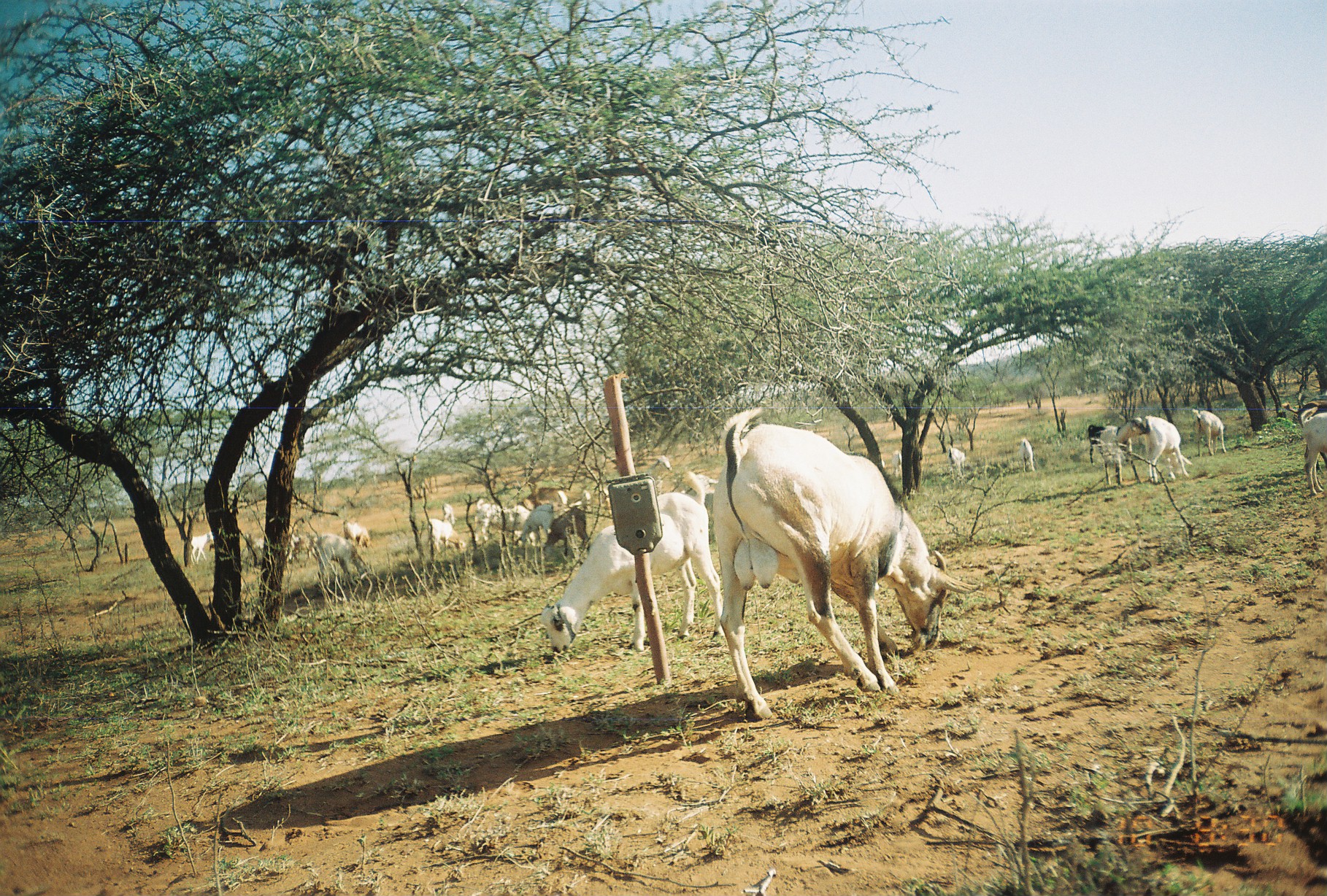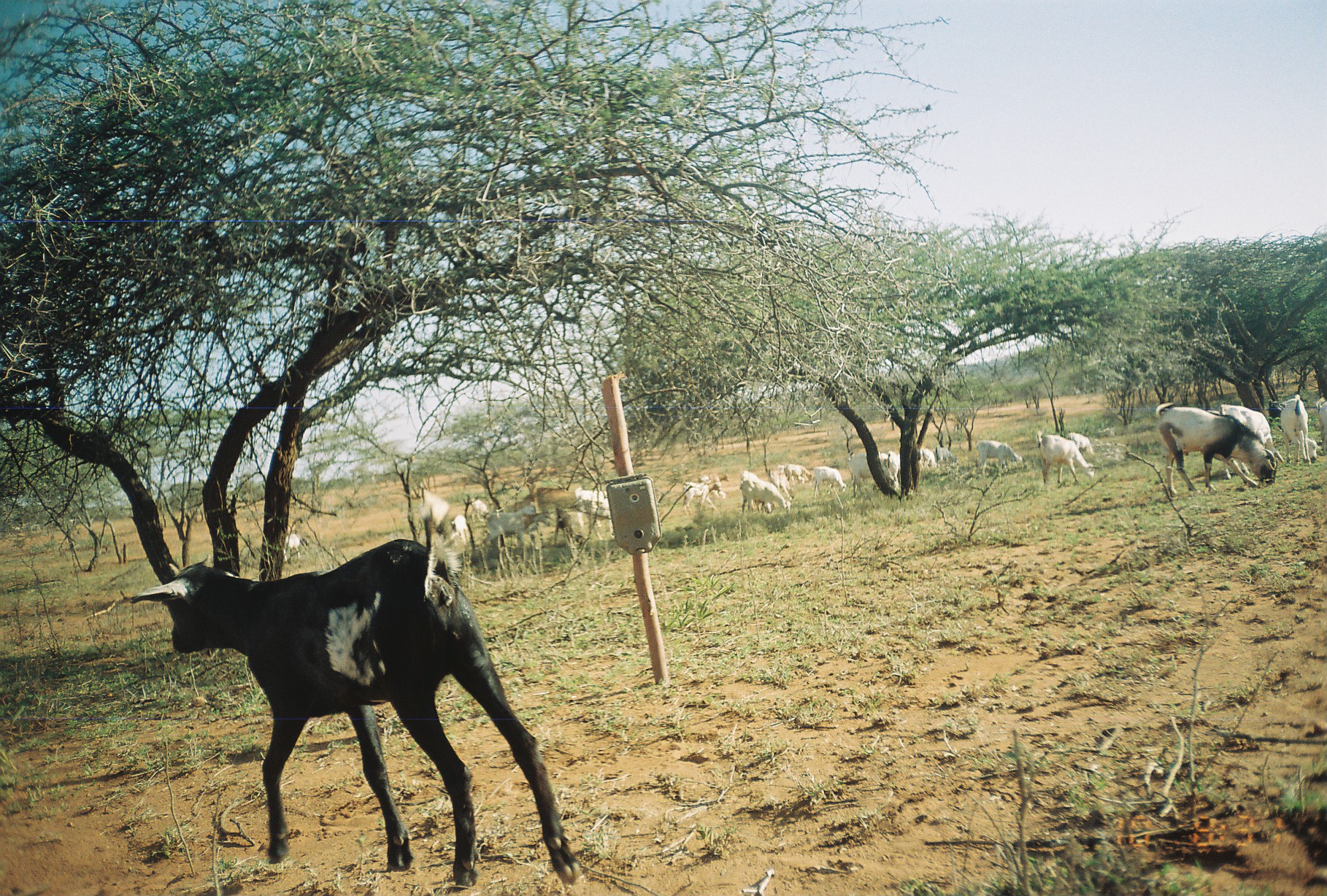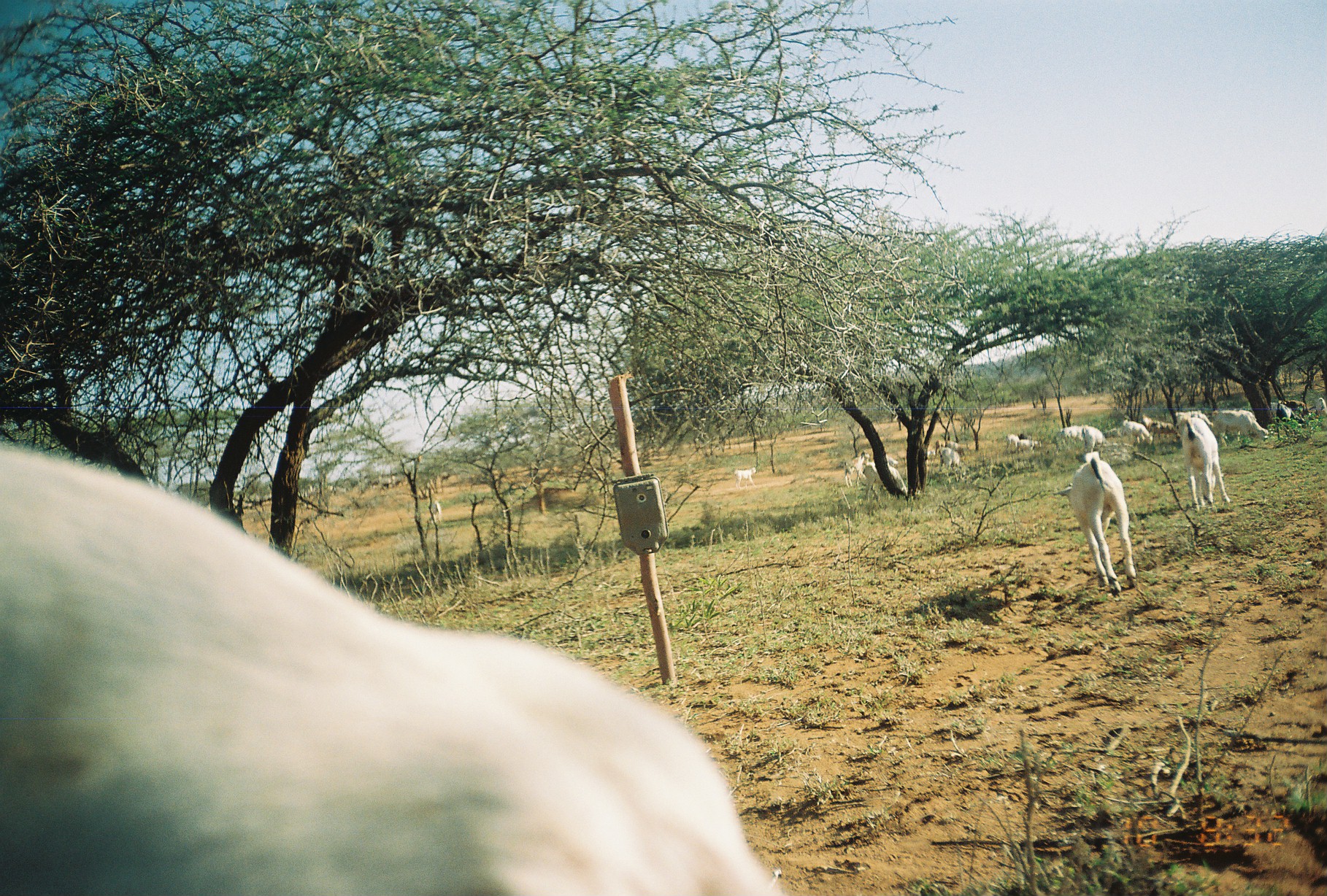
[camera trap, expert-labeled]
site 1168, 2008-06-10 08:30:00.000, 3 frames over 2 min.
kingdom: Animalia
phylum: Chordata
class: Mammalia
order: Artiodactyla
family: Bovidae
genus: Capra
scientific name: Capra aegagrus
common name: wild goat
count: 26